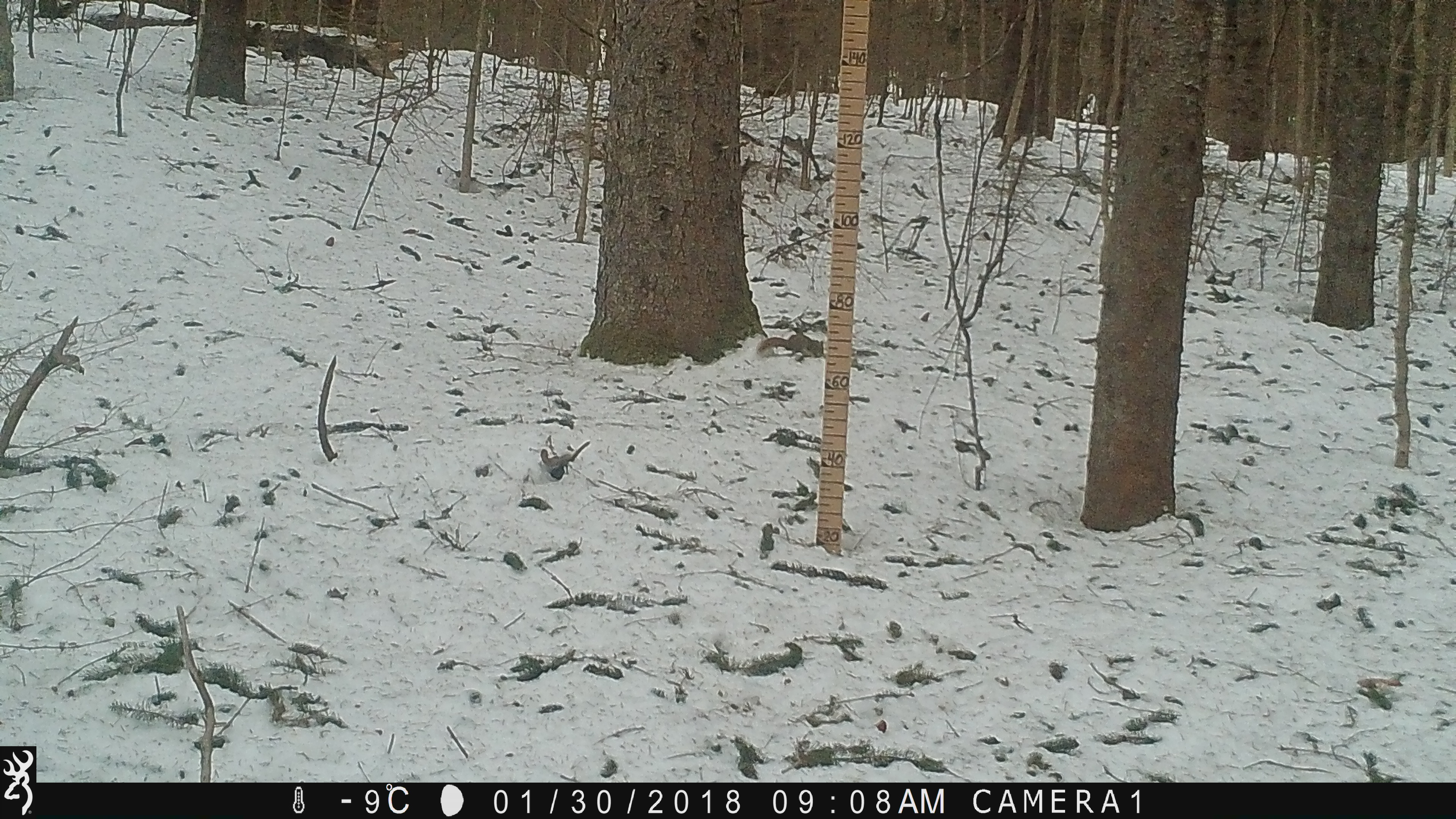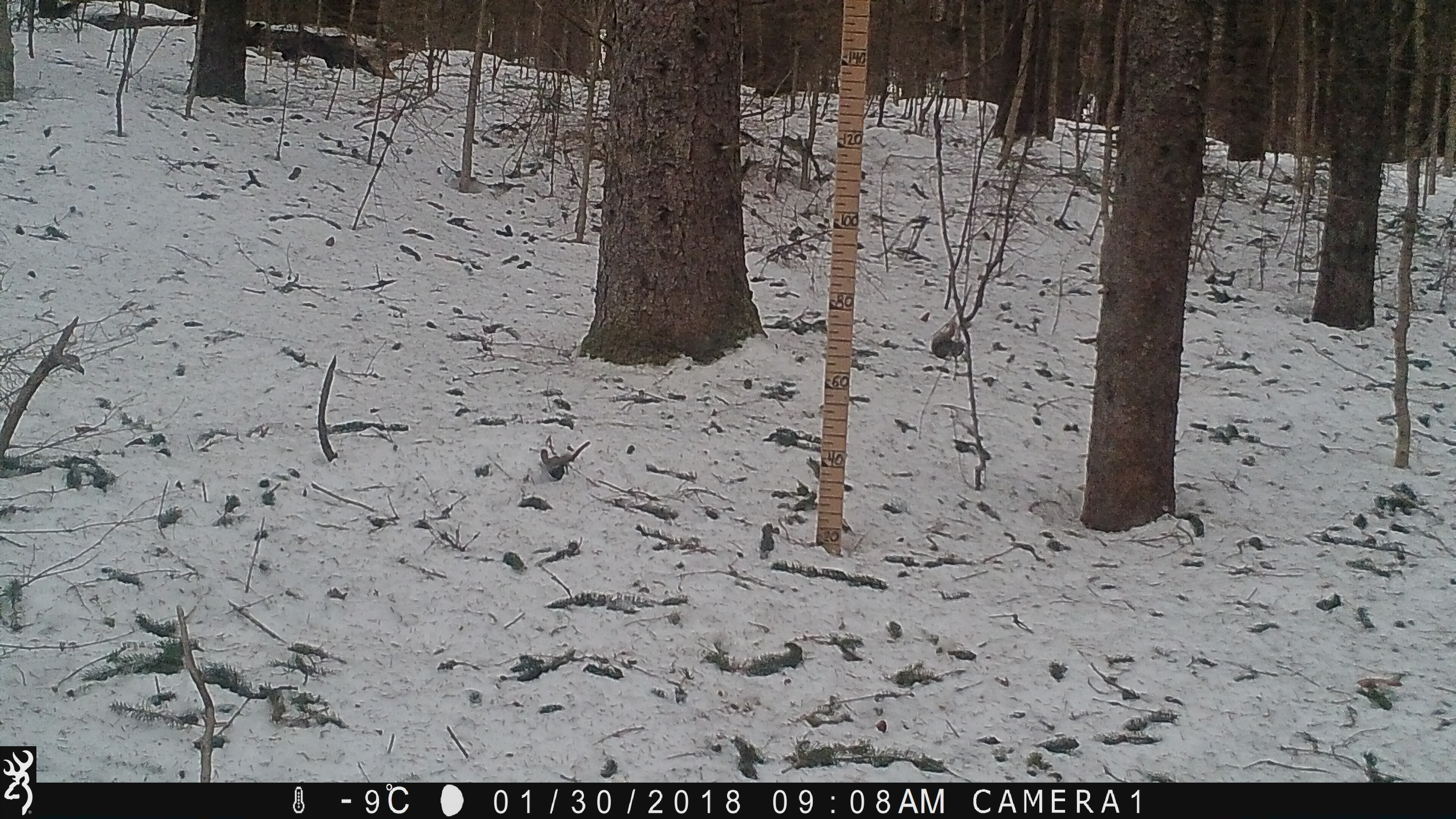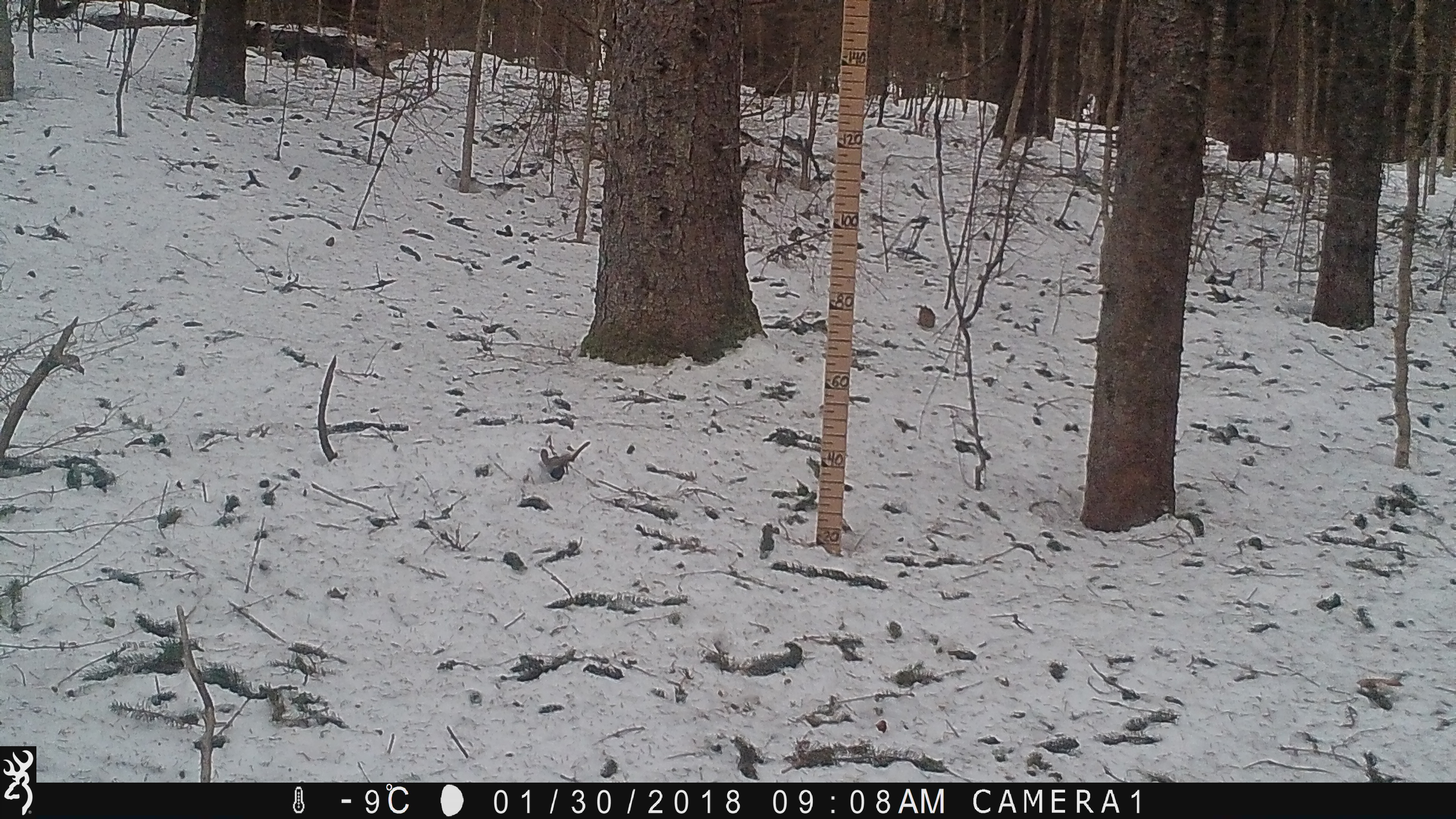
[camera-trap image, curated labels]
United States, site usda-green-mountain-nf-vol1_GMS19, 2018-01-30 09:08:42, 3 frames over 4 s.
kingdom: Animalia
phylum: Chordata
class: Mammalia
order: Rodentia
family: Sciuridae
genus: Tamiasciurus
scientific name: Tamiasciurus hudsonicus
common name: red squirrel